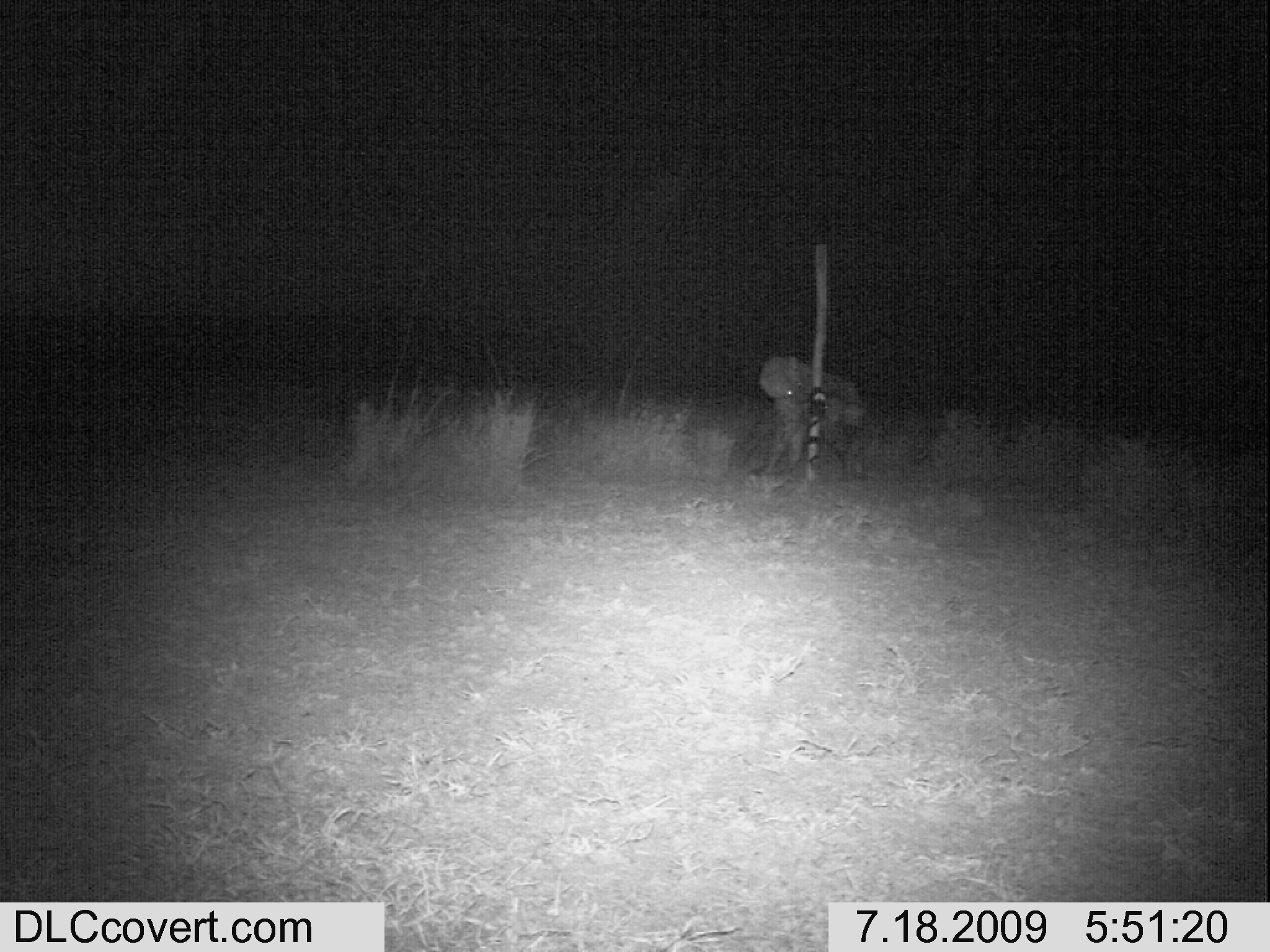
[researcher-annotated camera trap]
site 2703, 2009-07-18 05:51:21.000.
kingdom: Animalia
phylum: Chordata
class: Mammalia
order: Carnivora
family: Hyaenidae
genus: Crocuta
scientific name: Crocuta crocuta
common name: spotted hyena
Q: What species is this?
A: Crocuta crocuta (spotted hyena).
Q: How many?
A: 1.